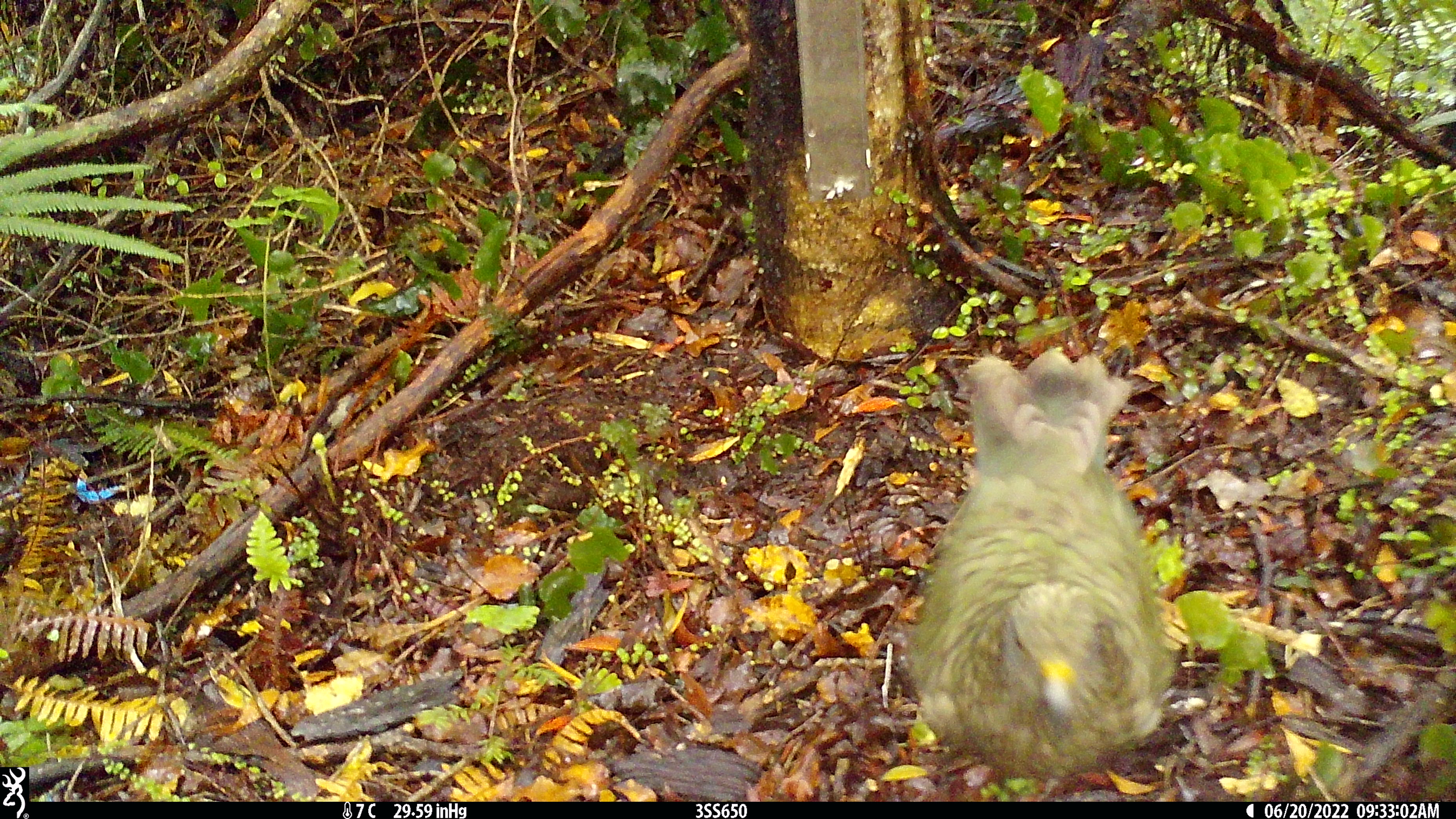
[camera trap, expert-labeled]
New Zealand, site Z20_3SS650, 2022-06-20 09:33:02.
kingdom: Animalia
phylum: Chordata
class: Aves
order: Psittaciformes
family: Strigopidae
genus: Nestor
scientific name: Nestor notabilis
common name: kea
Kea (Nestor notabilis).